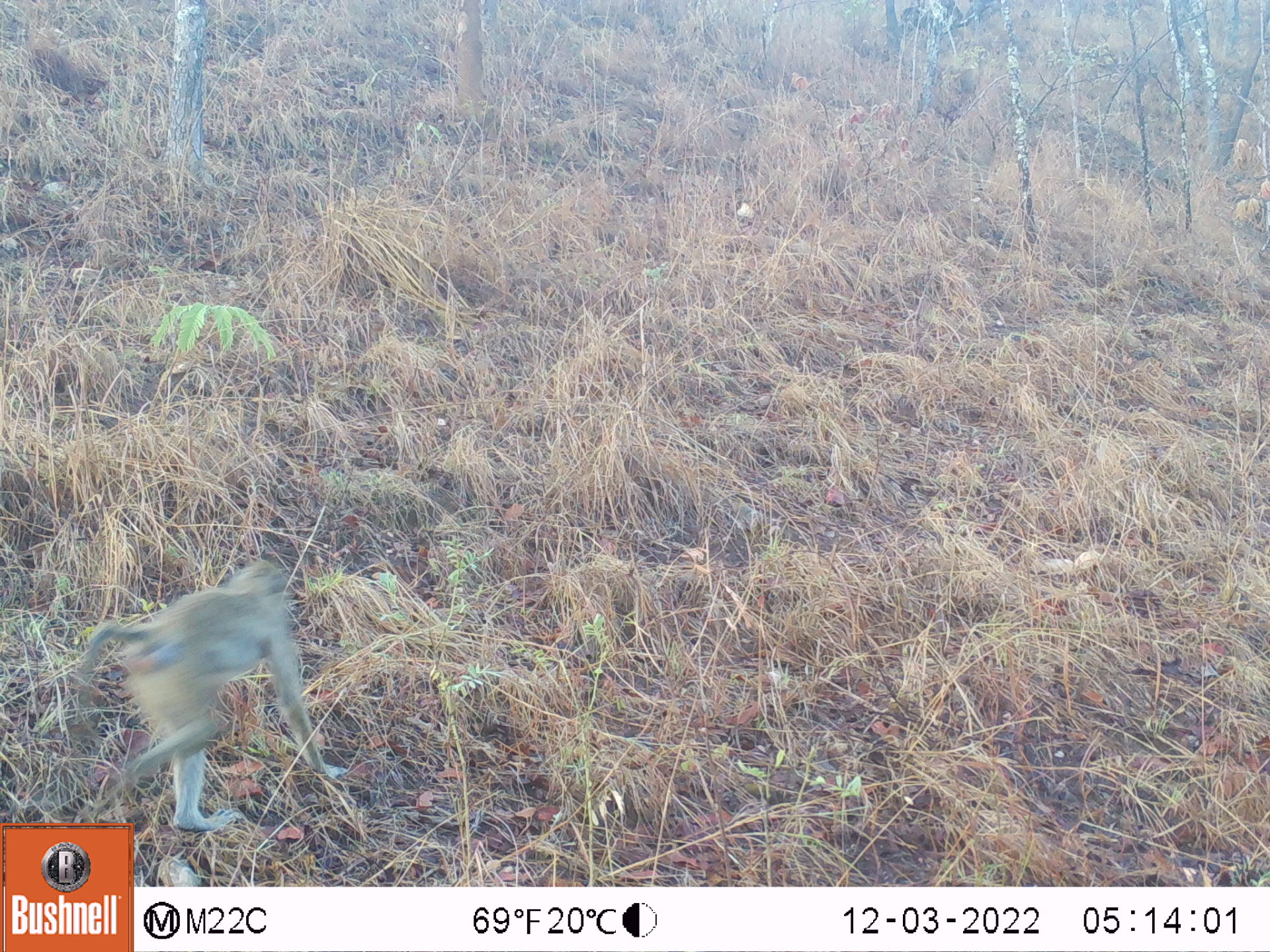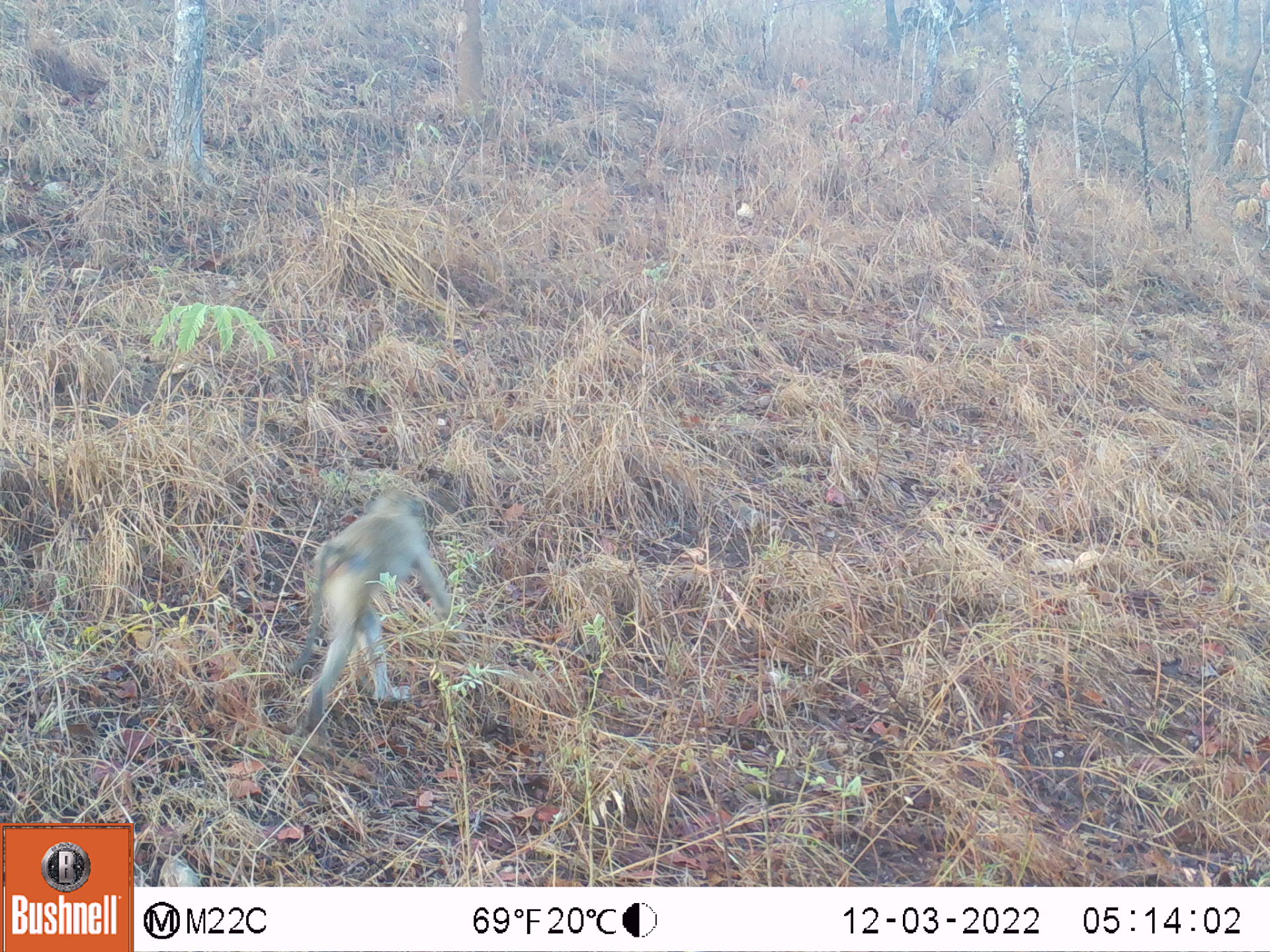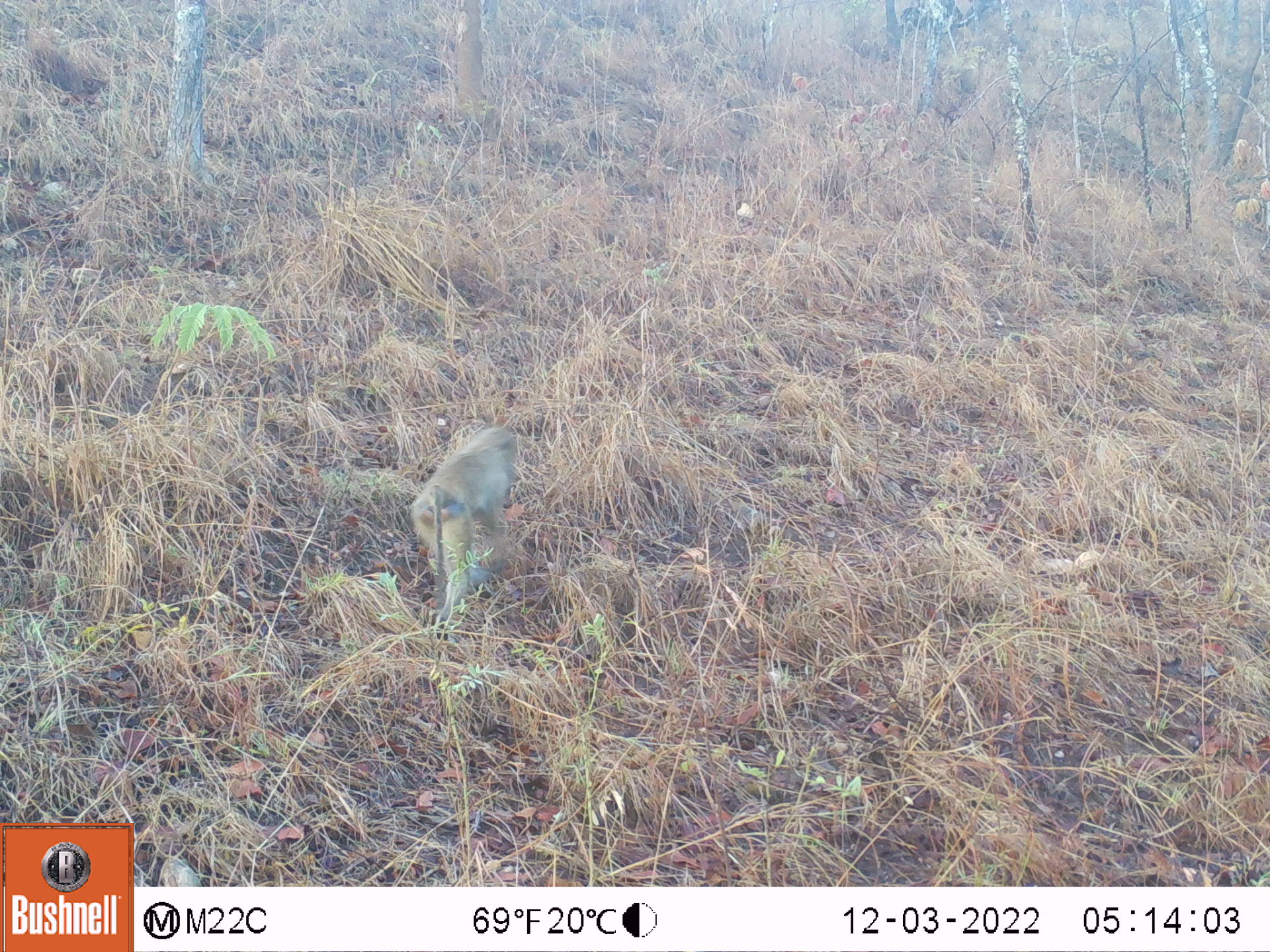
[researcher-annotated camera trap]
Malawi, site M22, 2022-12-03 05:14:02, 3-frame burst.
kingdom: Animalia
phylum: Chordata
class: Mammalia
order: Primates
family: Cercopithecidae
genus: Papio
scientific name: Papio cynocephalus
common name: yellow baboon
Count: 1.